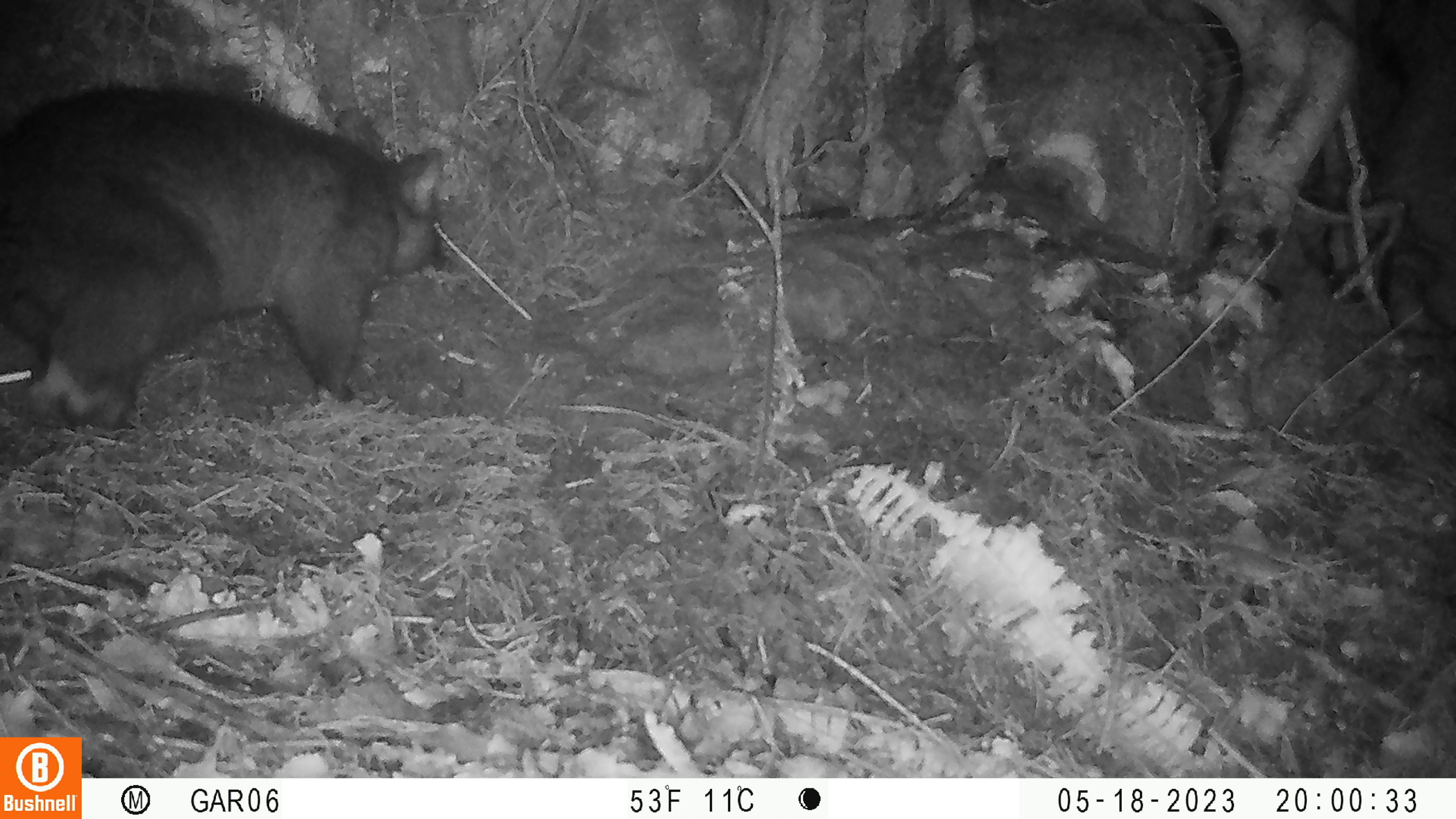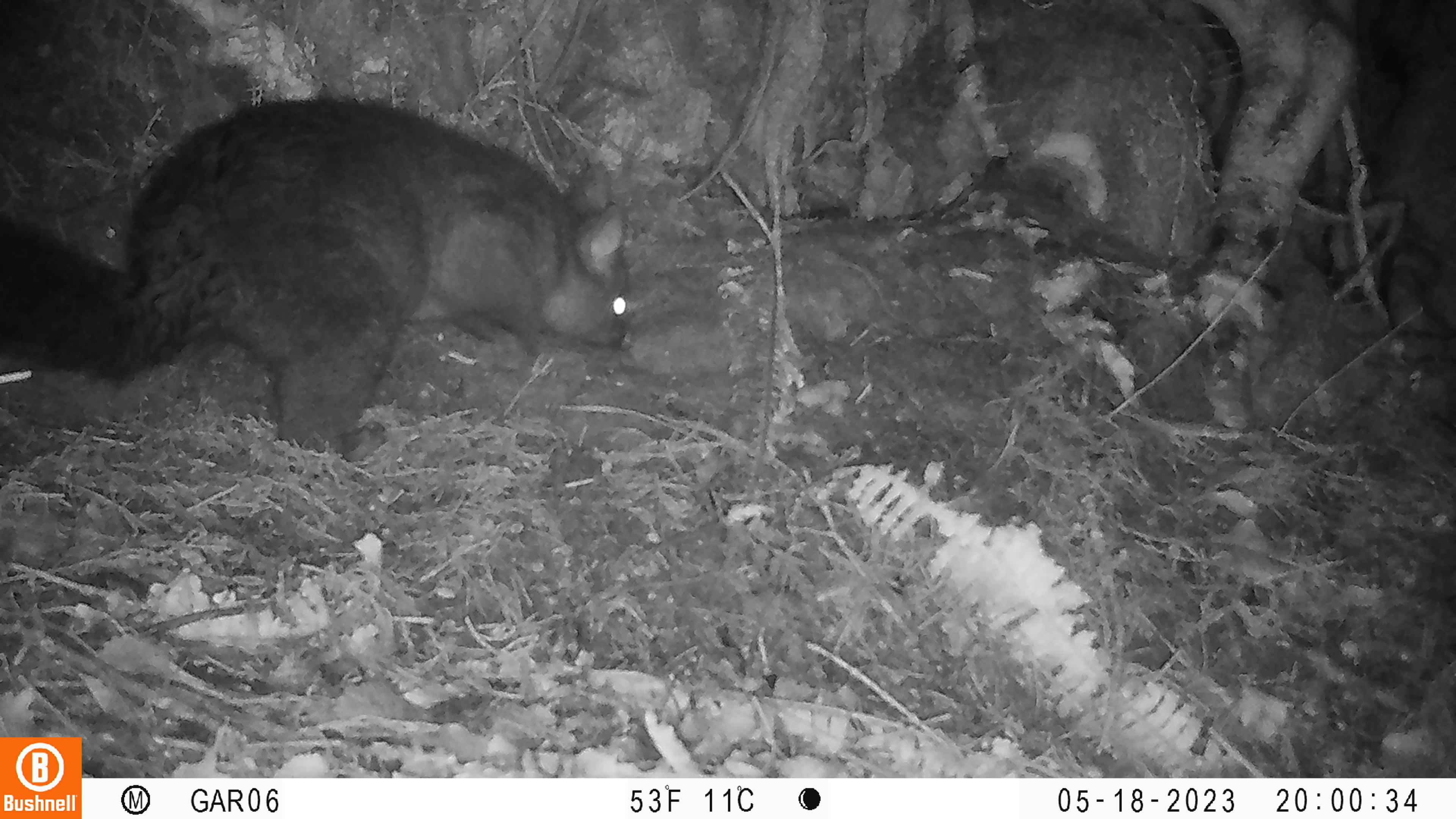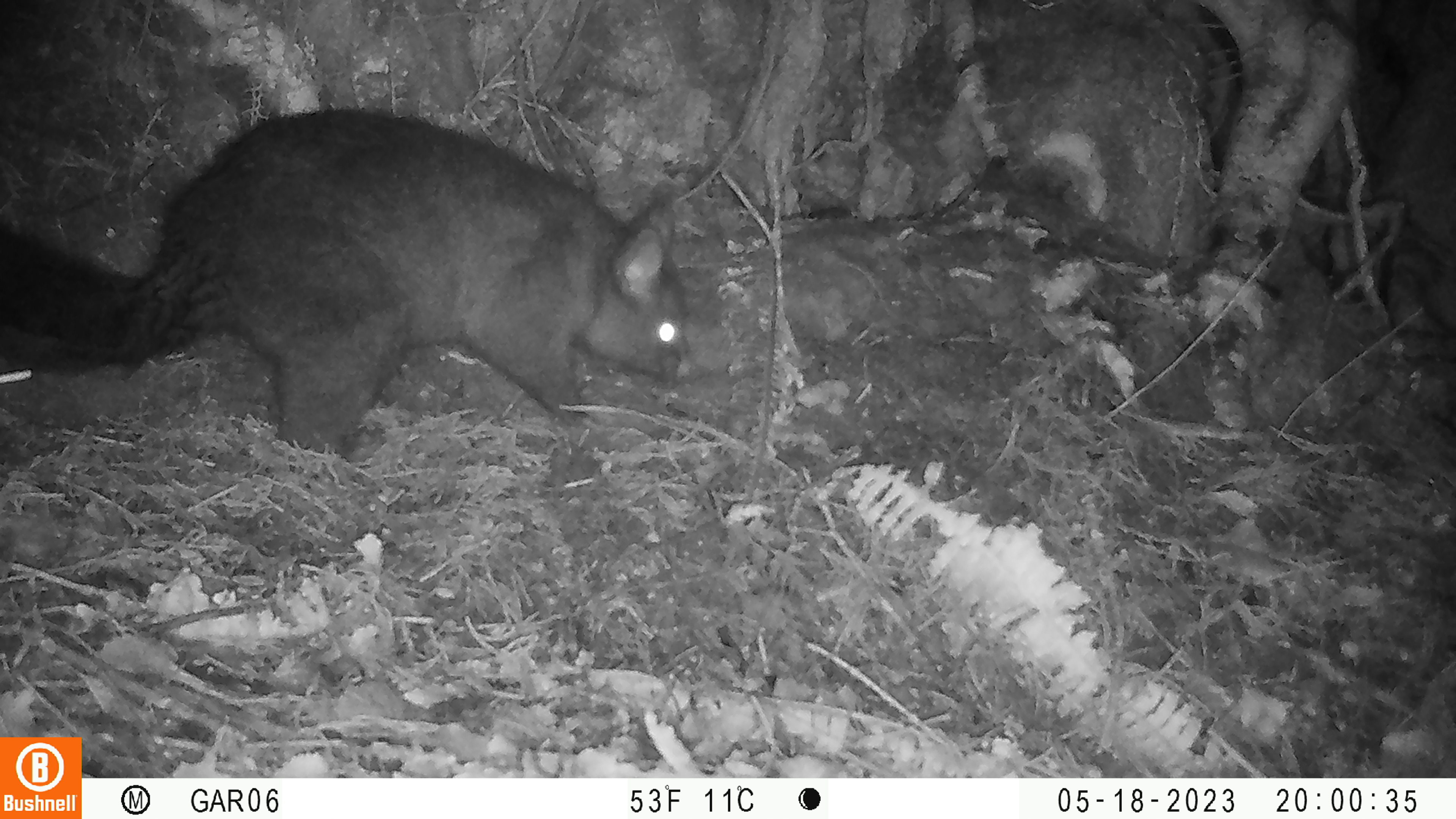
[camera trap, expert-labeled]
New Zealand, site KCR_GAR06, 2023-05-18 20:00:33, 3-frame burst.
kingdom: Animalia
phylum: Chordata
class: Mammalia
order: Diprotodontia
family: Phalangeridae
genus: Trichosurus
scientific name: Trichosurus vulpecula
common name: common brushtail possum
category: possum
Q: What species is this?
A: Possum (common brushtail possum) (Trichosurus vulpecula).